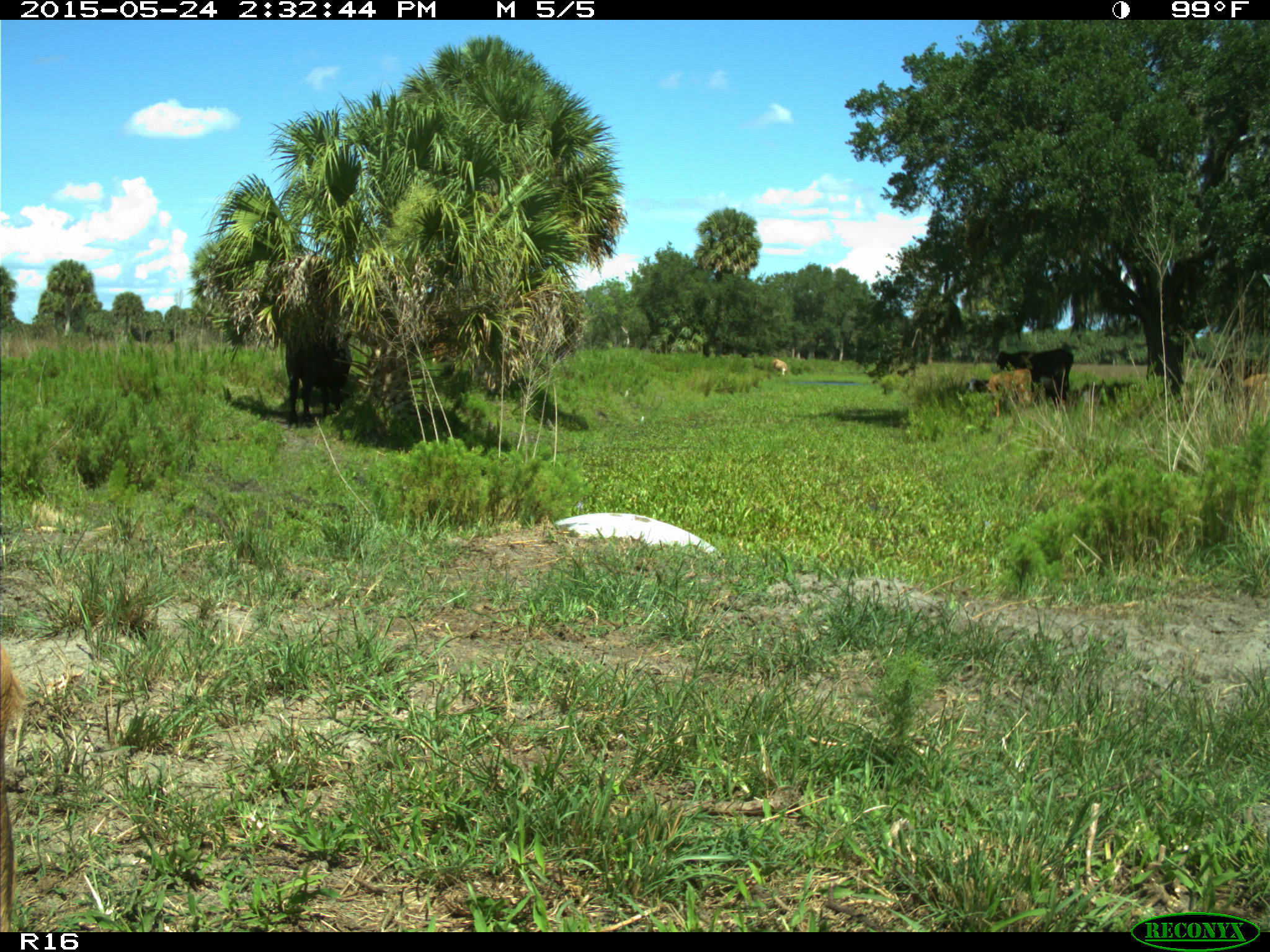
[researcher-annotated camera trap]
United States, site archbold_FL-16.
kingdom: Animalia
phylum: Chordata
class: Mammalia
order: Artiodactyla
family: Bovidae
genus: Bos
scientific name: Bos taurus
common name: domestic cow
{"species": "Bos taurus (domestic cow)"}